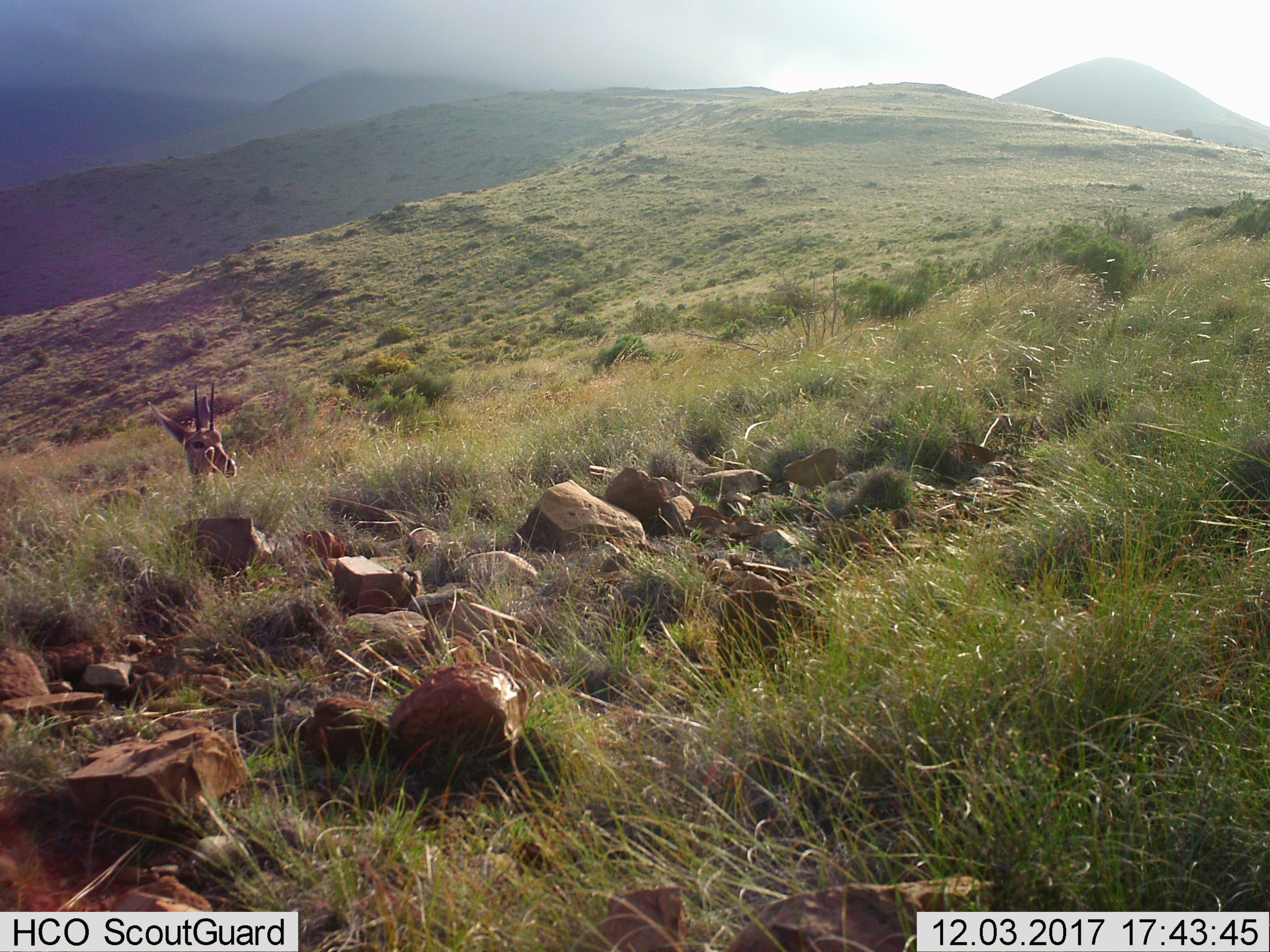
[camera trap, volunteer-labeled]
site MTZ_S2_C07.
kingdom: Animalia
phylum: Chordata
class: Mammalia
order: Artiodactyla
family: Bovidae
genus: Pelea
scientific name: Pelea capreolus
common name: grey rhebok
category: rhebokgrey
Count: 1.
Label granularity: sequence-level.